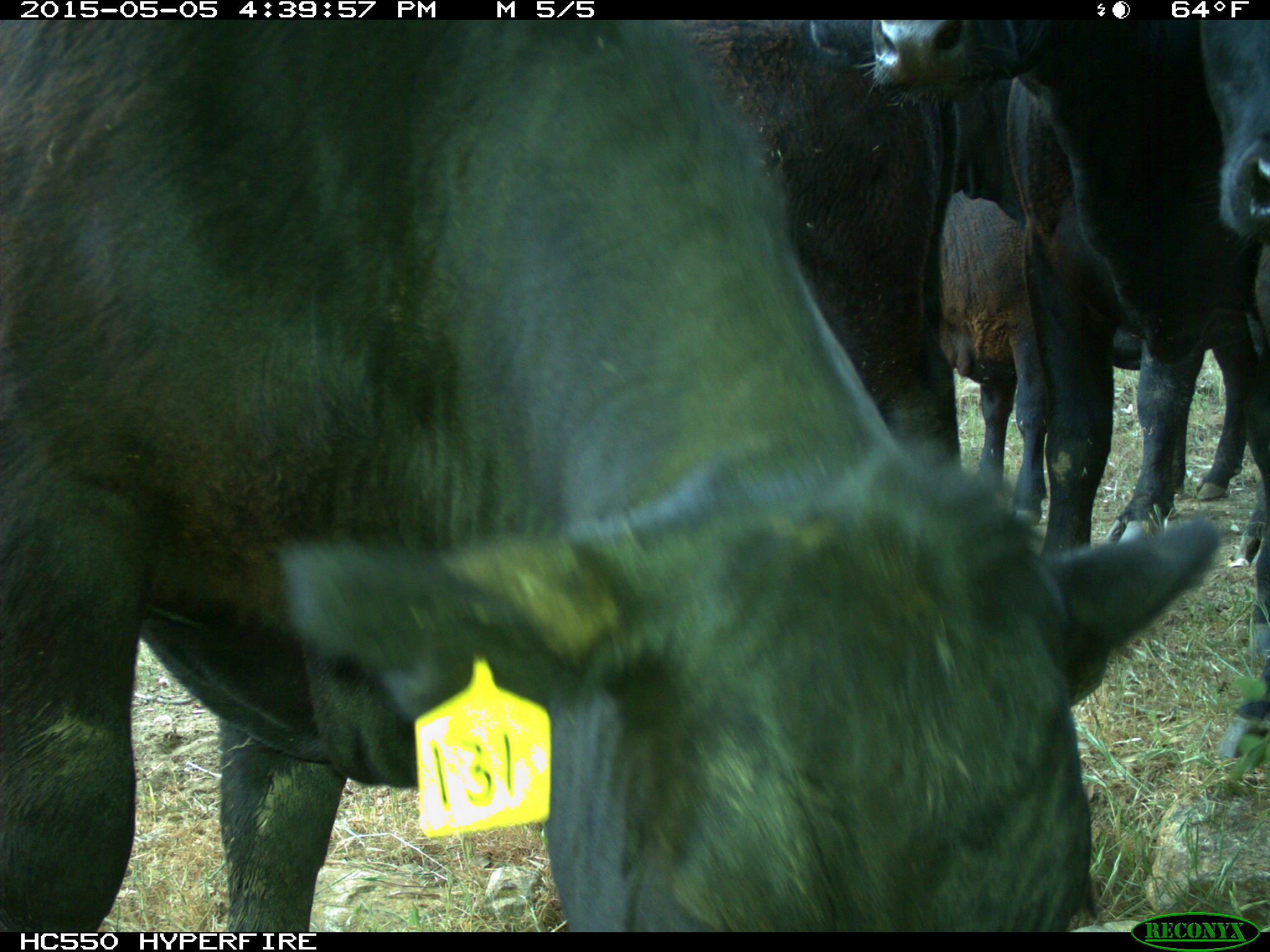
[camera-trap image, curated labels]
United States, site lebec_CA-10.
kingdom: Animalia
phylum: Chordata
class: Mammalia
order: Artiodactyla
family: Bovidae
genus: Bos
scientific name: Bos taurus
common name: domestic cow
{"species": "Bos taurus (domestic cow)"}